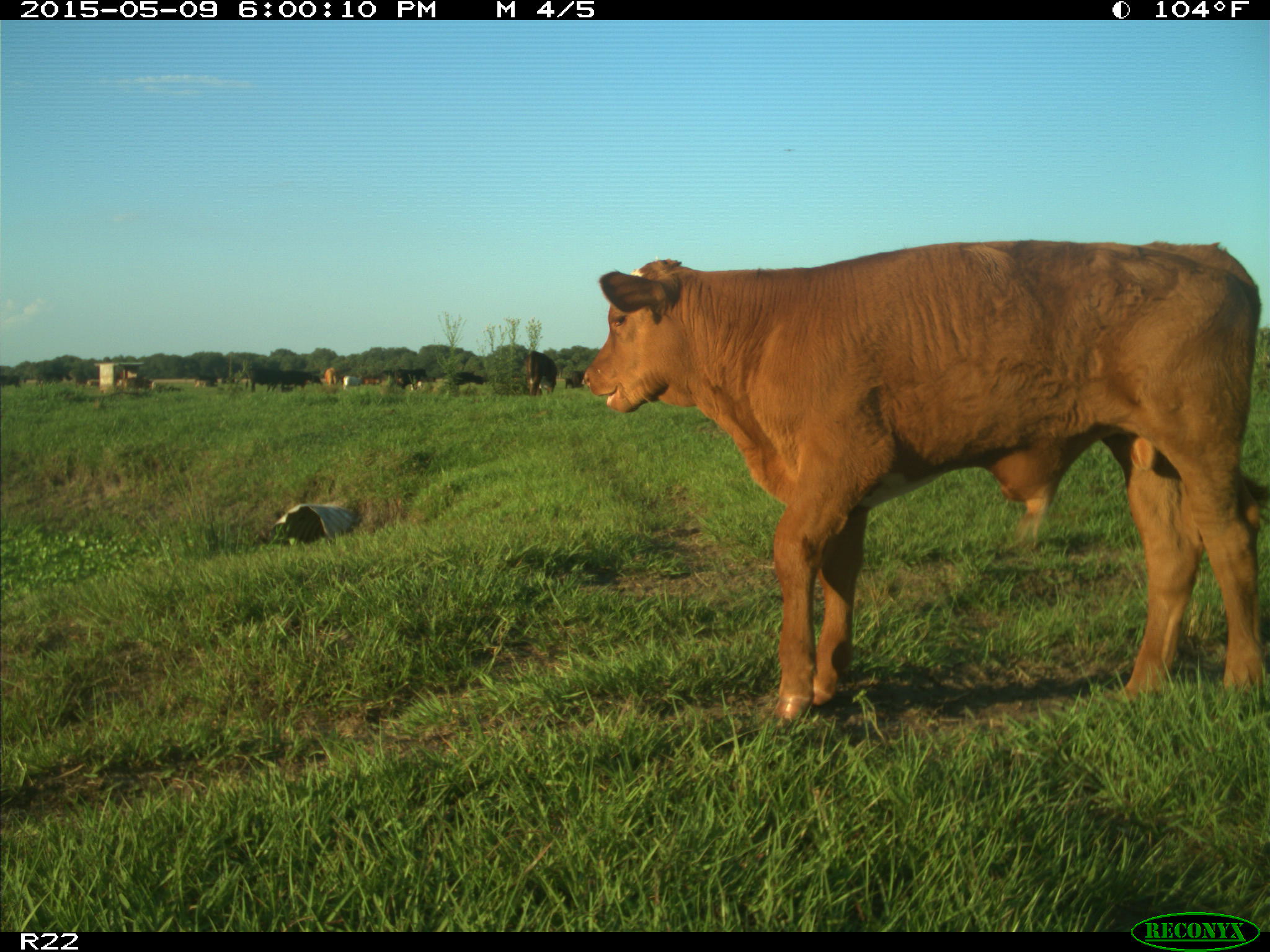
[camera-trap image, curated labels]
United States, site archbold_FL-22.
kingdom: Animalia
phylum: Chordata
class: Mammalia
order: Artiodactyla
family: Bovidae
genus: Bos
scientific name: Bos taurus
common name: domestic cow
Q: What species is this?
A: Bos taurus (domestic cow).